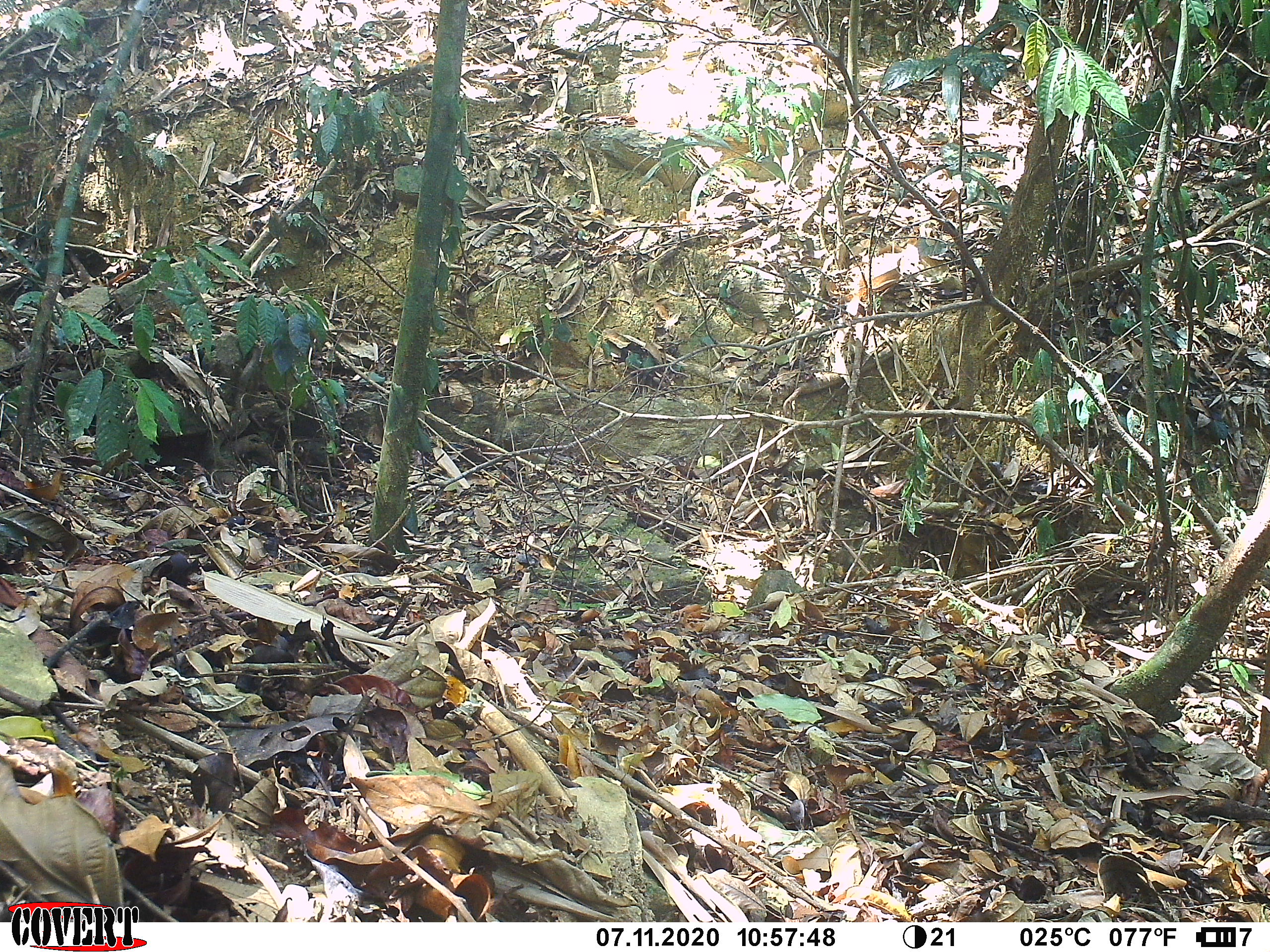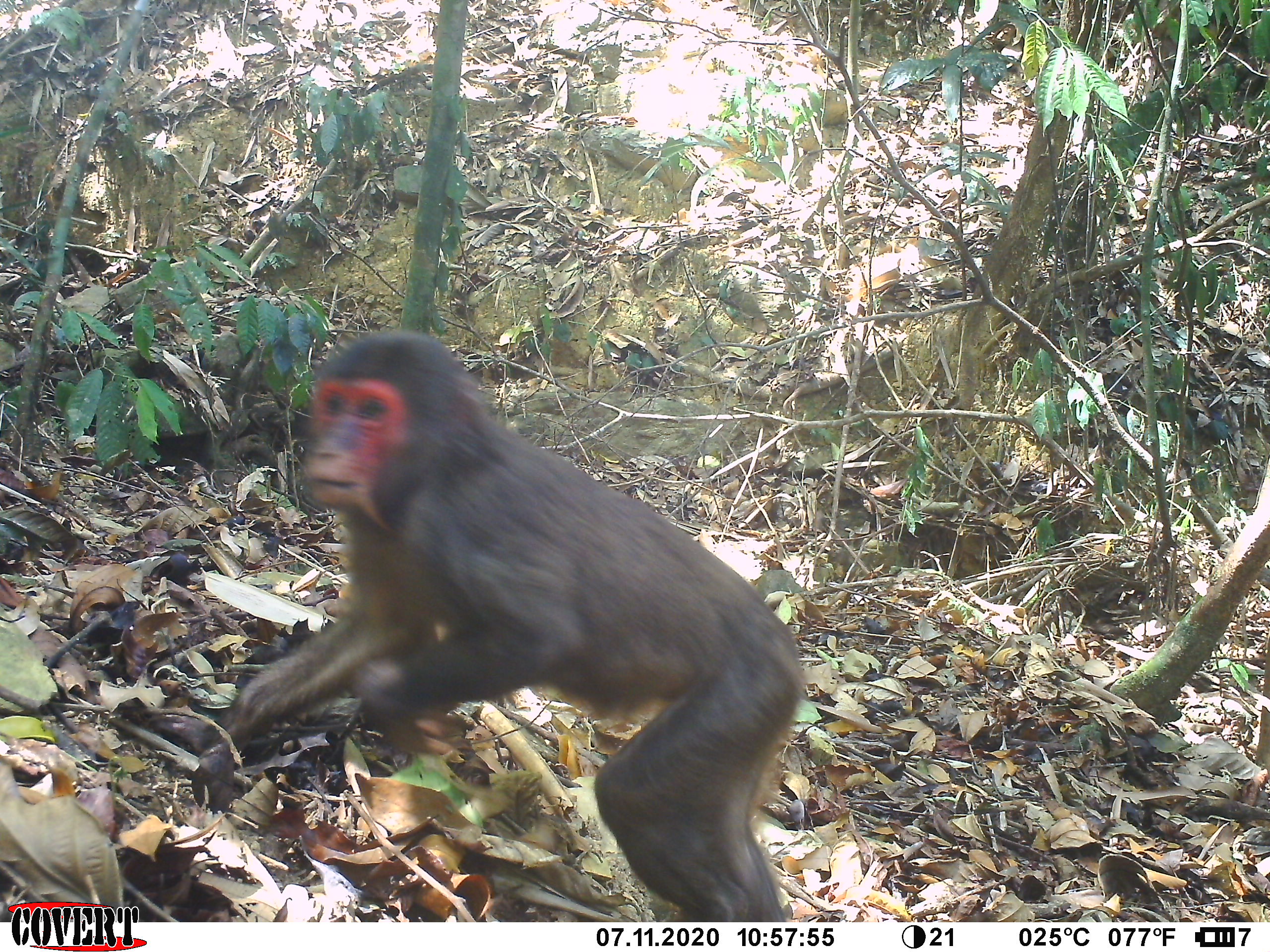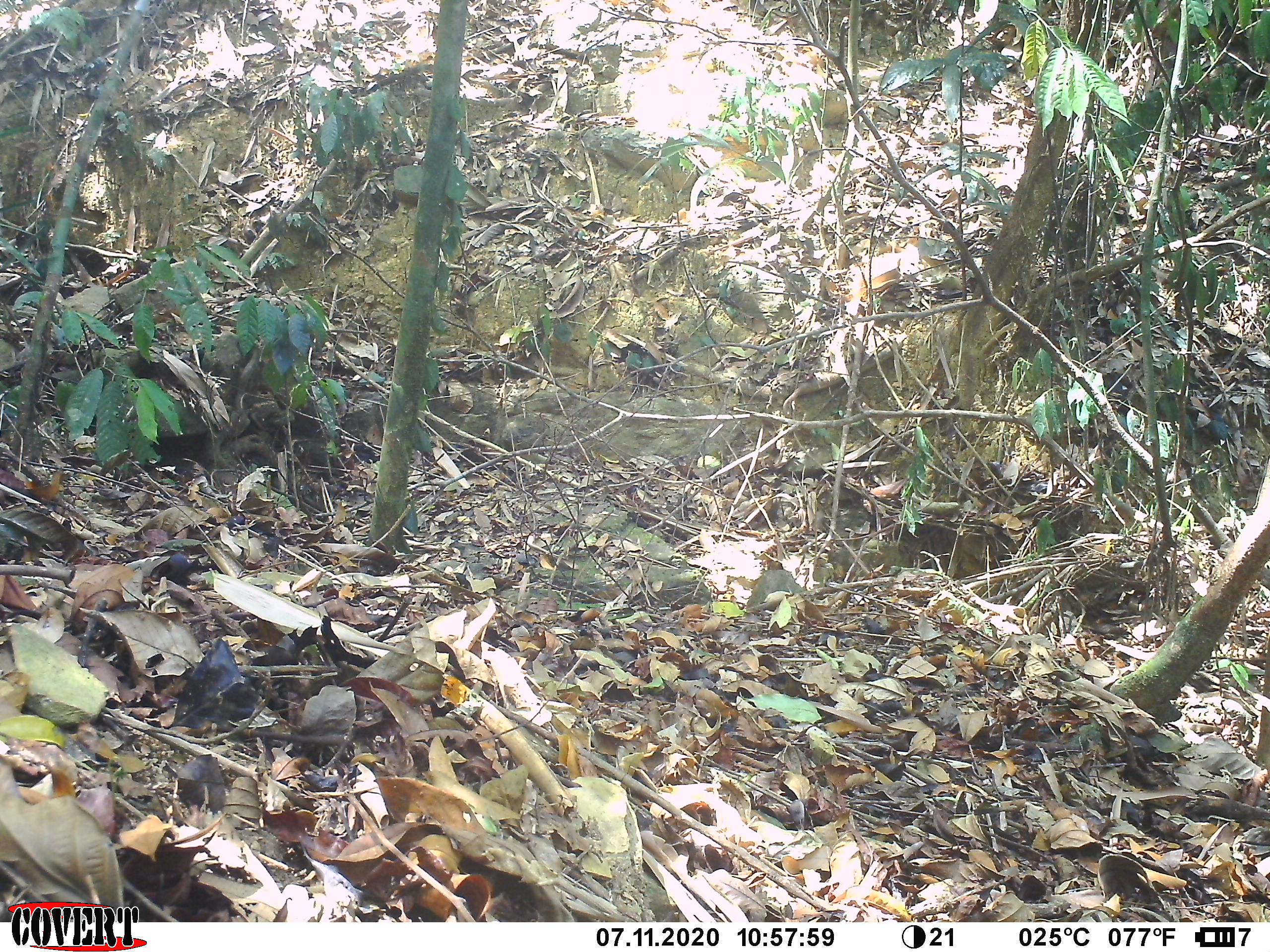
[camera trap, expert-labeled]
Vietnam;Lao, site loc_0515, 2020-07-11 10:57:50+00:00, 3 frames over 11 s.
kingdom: Animalia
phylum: Chordata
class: Mammalia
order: Primates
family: Cercopithecidae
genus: Macaca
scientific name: Macaca arctoides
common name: stump-tailed macaque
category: stump tailed macaque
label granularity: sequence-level